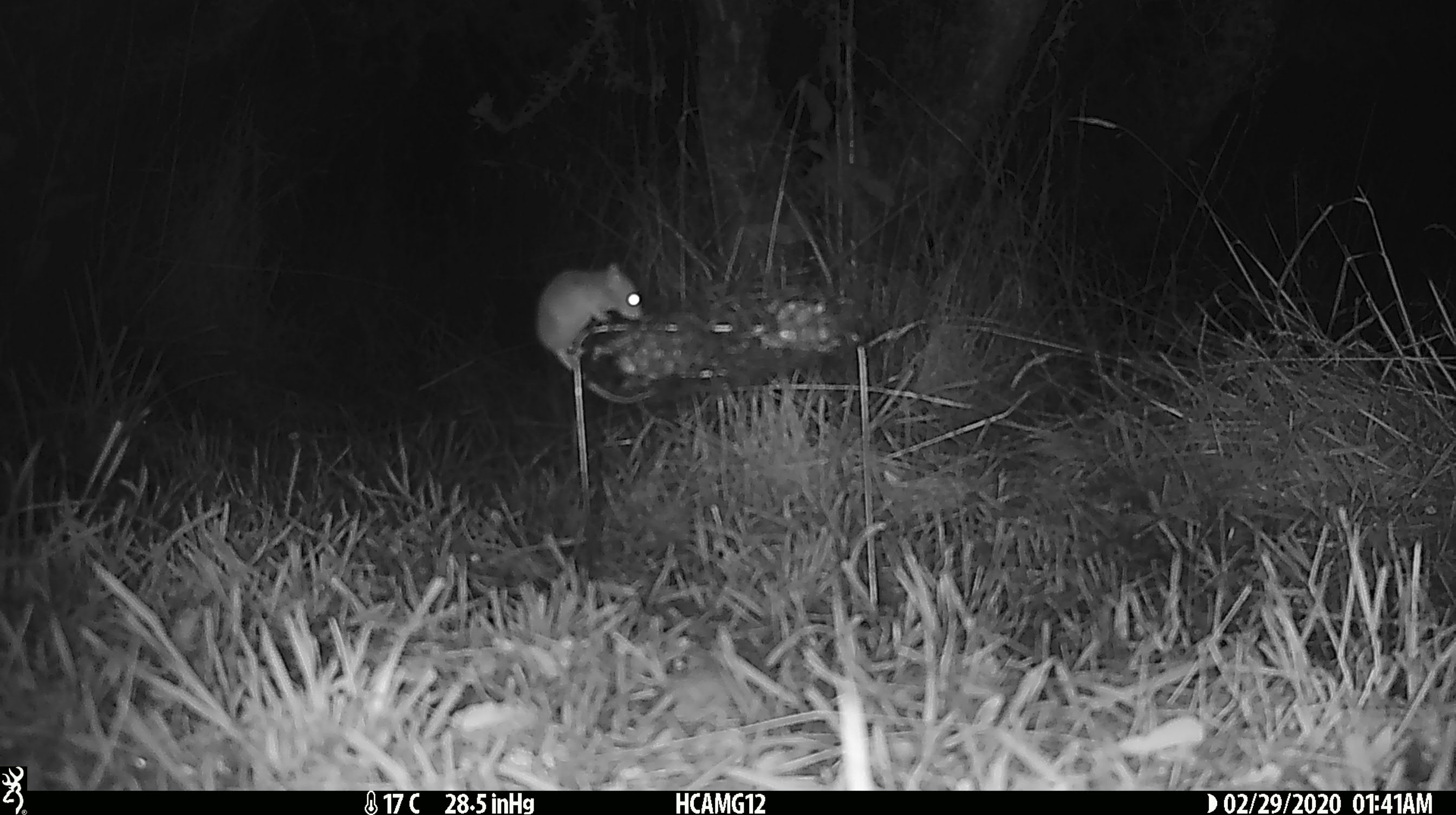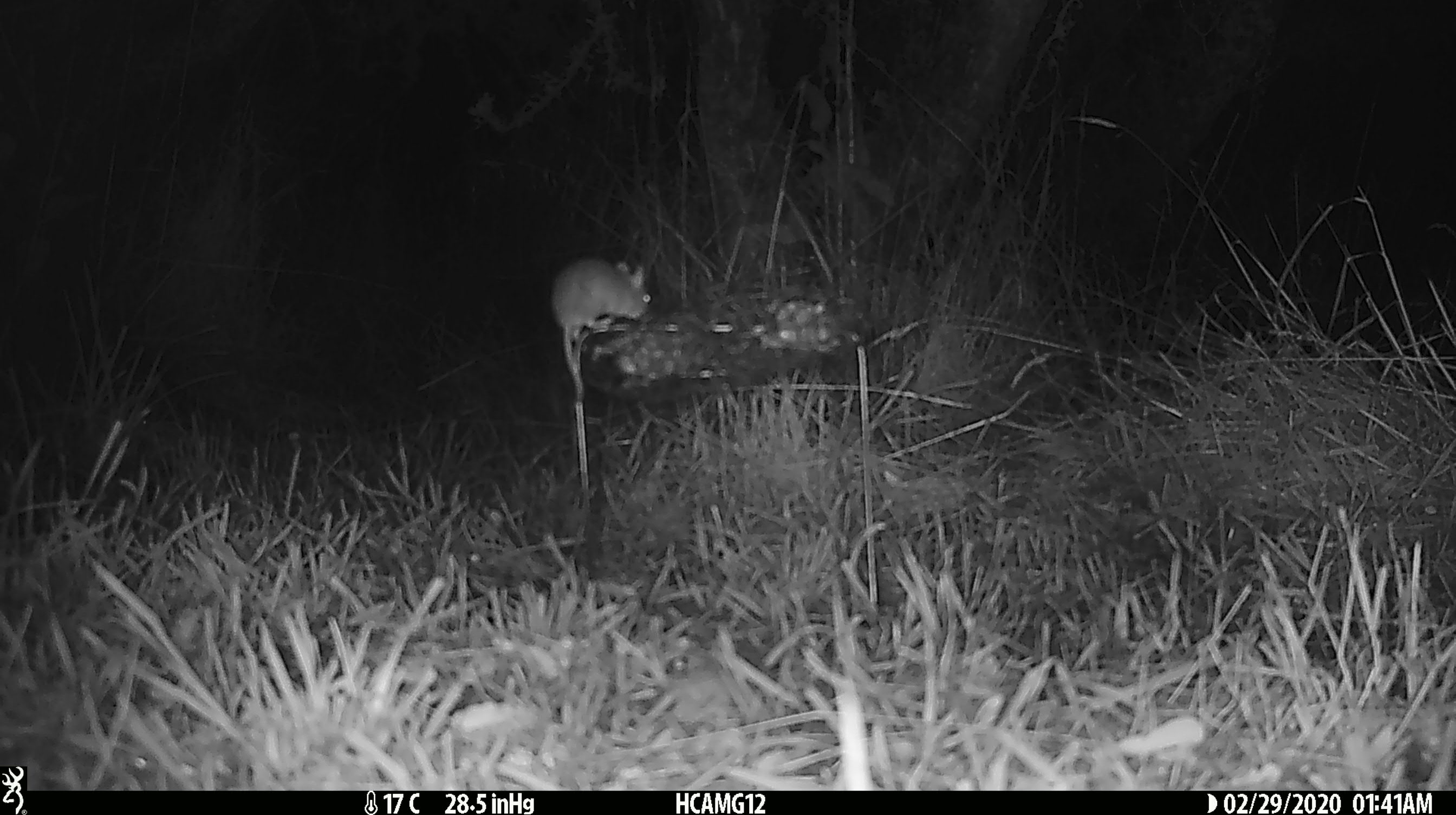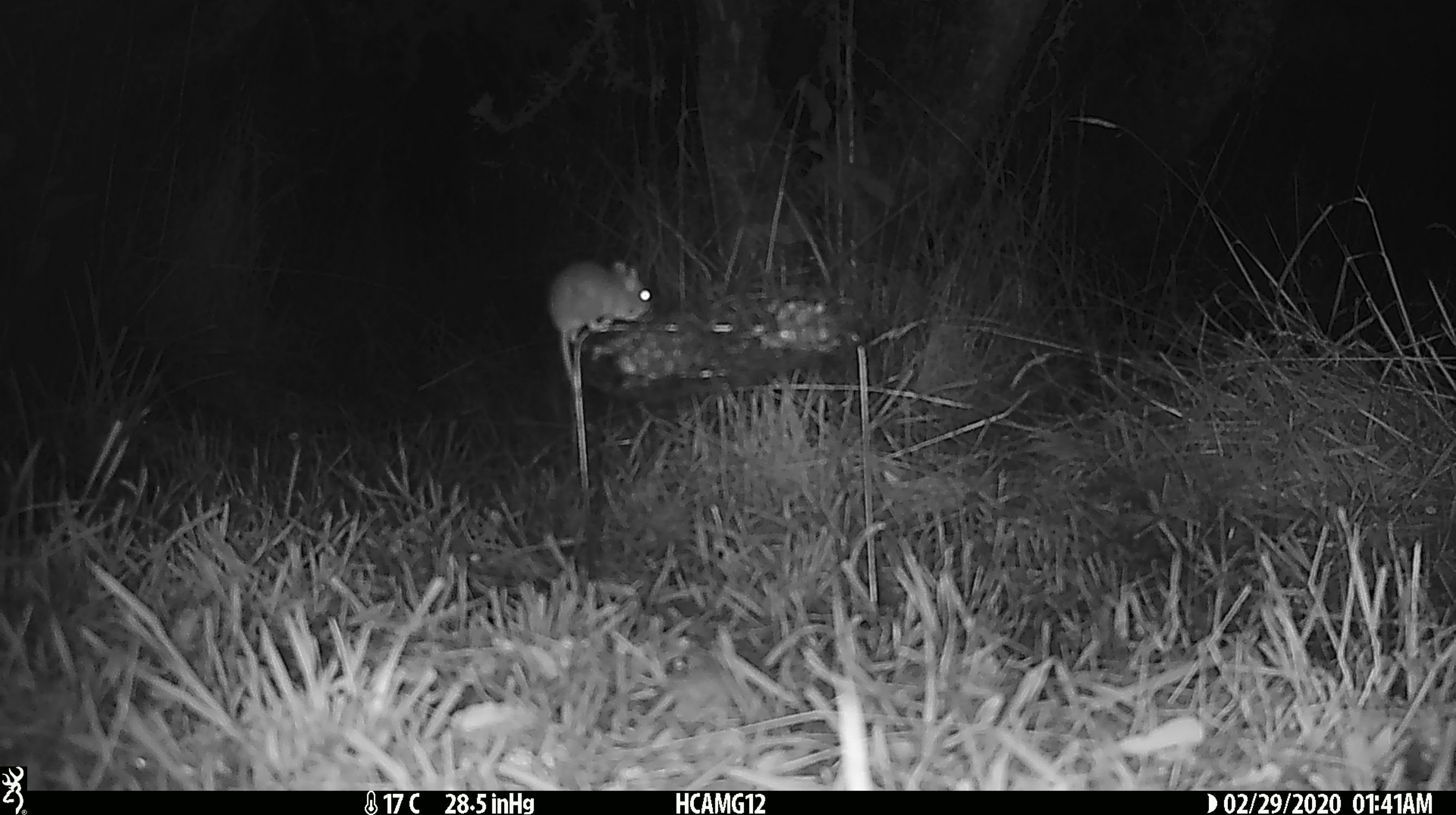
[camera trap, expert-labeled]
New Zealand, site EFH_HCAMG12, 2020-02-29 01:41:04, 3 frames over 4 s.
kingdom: Animalia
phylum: Chordata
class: Mammalia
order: Rodentia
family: Muridae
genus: Mus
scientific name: Mus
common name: mouse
Mouse (Mus).